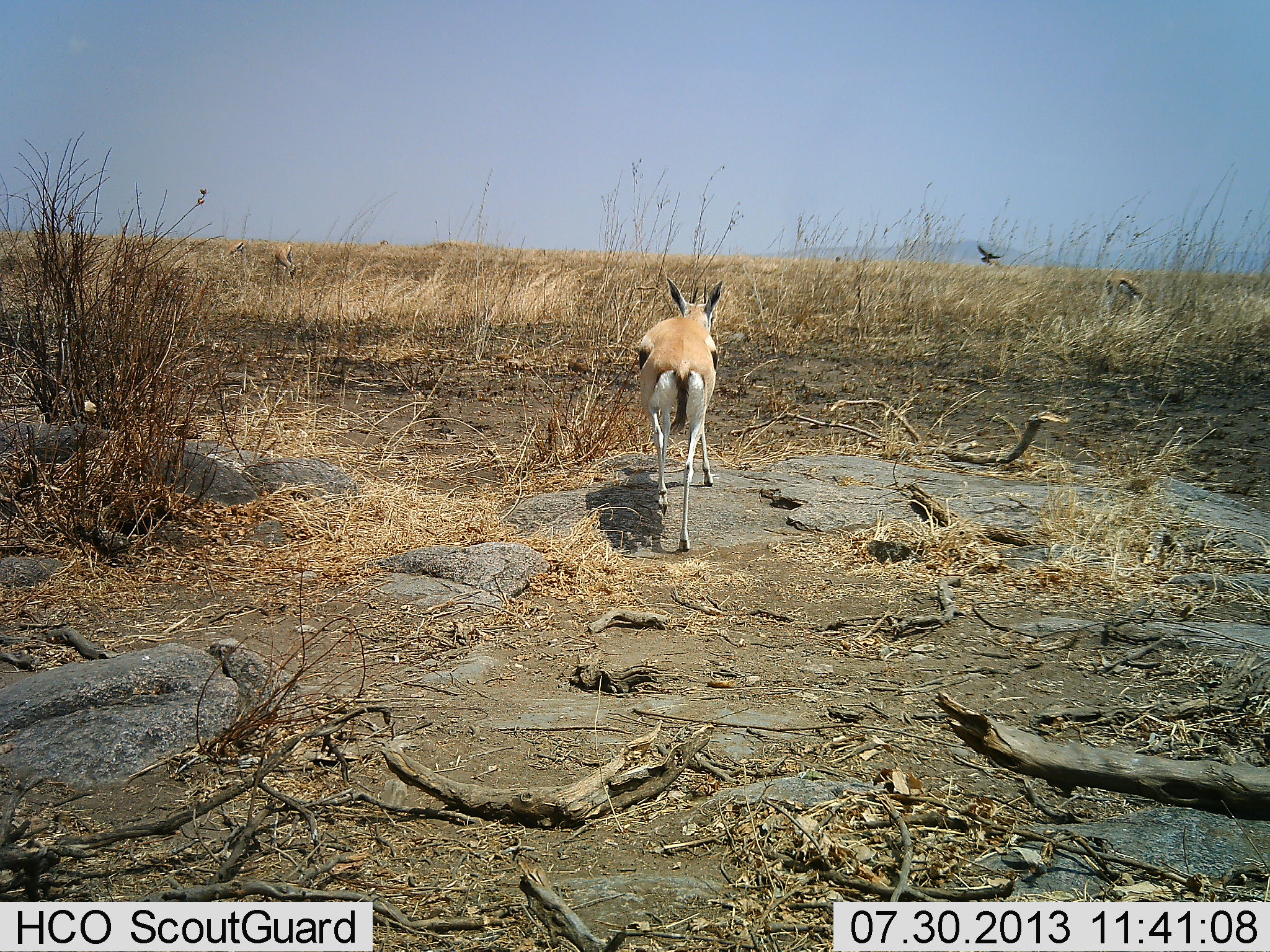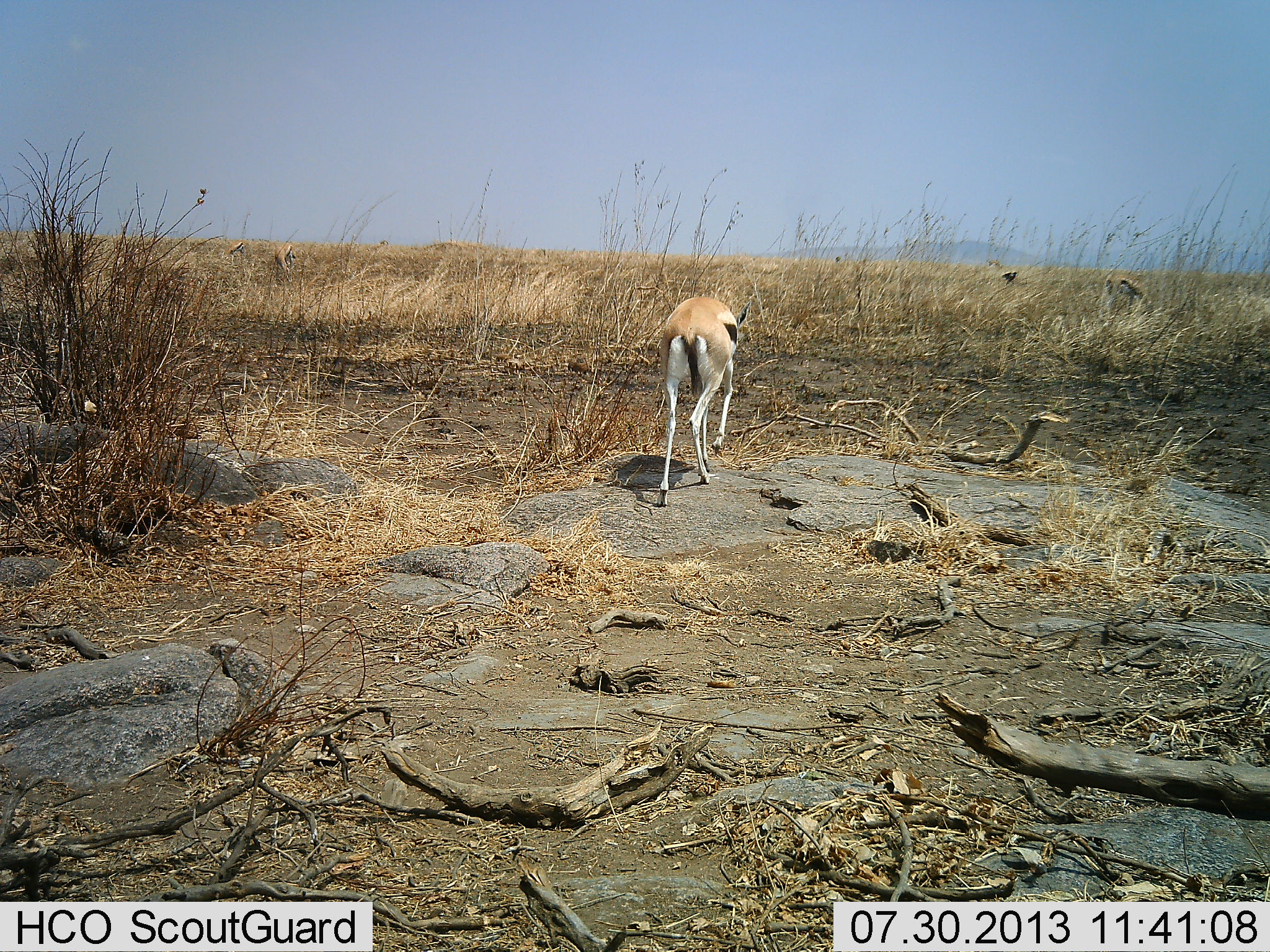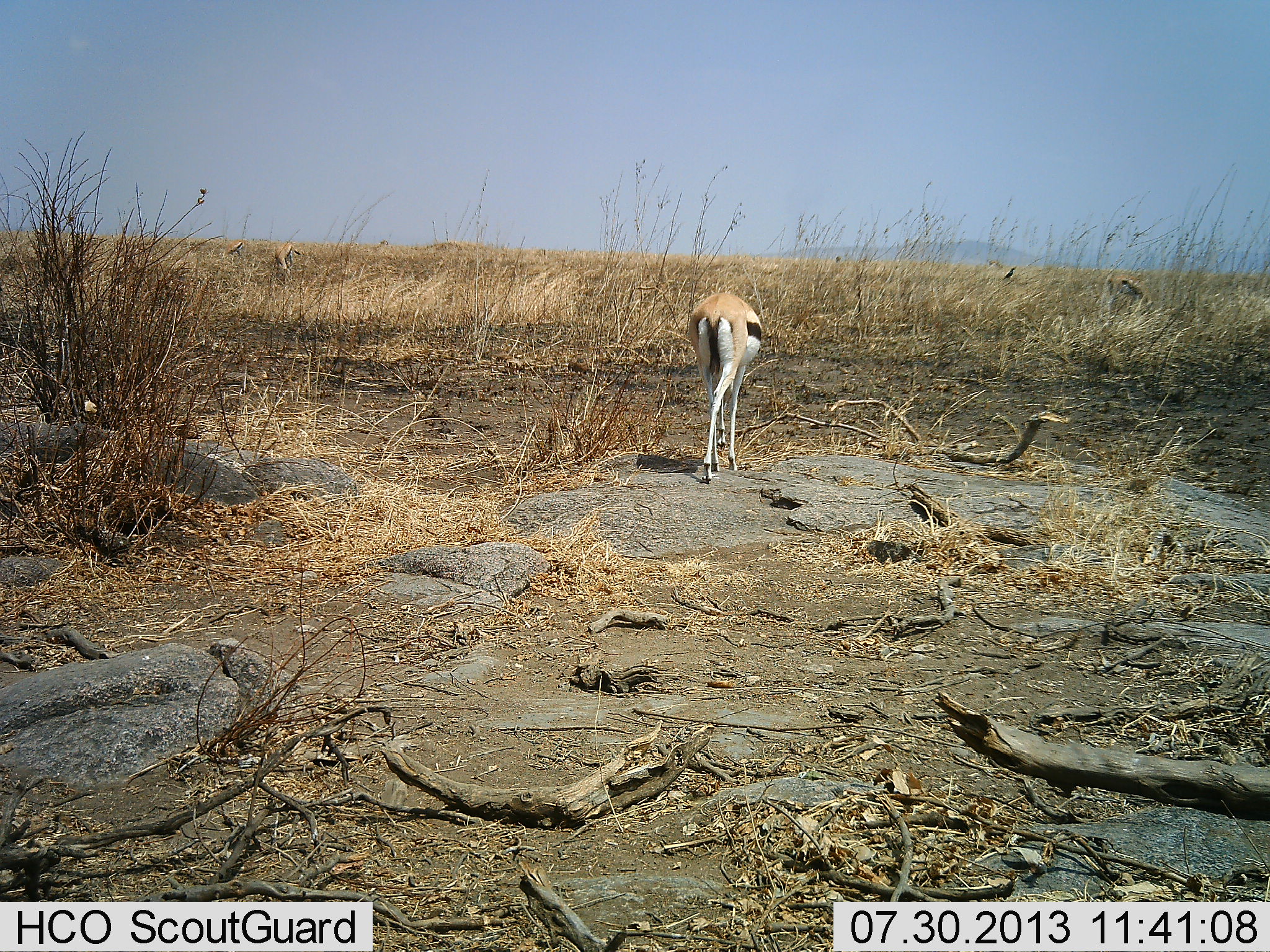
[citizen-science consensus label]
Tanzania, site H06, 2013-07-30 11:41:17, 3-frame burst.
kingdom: Animalia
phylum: Chordata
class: Mammalia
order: Artiodactyla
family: Bovidae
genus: Eudorcas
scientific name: Eudorcas thomsonii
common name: thomson's gazelle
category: gazellethomsons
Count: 4.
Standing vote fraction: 25%.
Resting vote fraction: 0%.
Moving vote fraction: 81%.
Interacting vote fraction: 0%.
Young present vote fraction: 0%.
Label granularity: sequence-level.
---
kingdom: Animalia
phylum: Chordata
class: Aves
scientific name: Aves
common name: bird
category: otherbird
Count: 1.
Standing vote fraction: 0%.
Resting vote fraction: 10%.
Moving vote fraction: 100%.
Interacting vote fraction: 0%.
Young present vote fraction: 0%.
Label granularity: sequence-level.